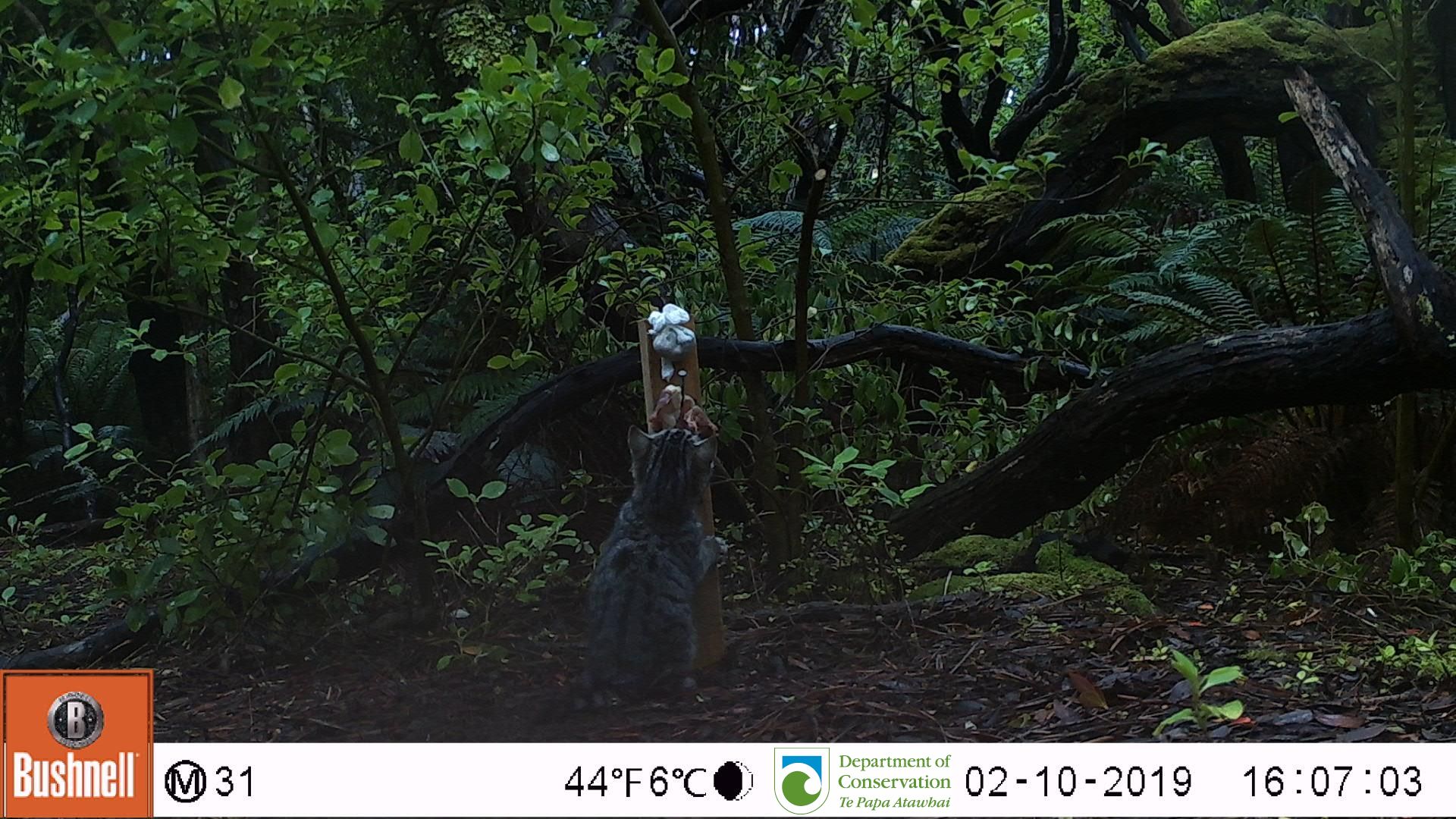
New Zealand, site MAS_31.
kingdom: Animalia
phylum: Chordata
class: Mammalia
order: Carnivora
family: Felidae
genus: Felis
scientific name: Felis catus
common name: domestic cat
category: cat